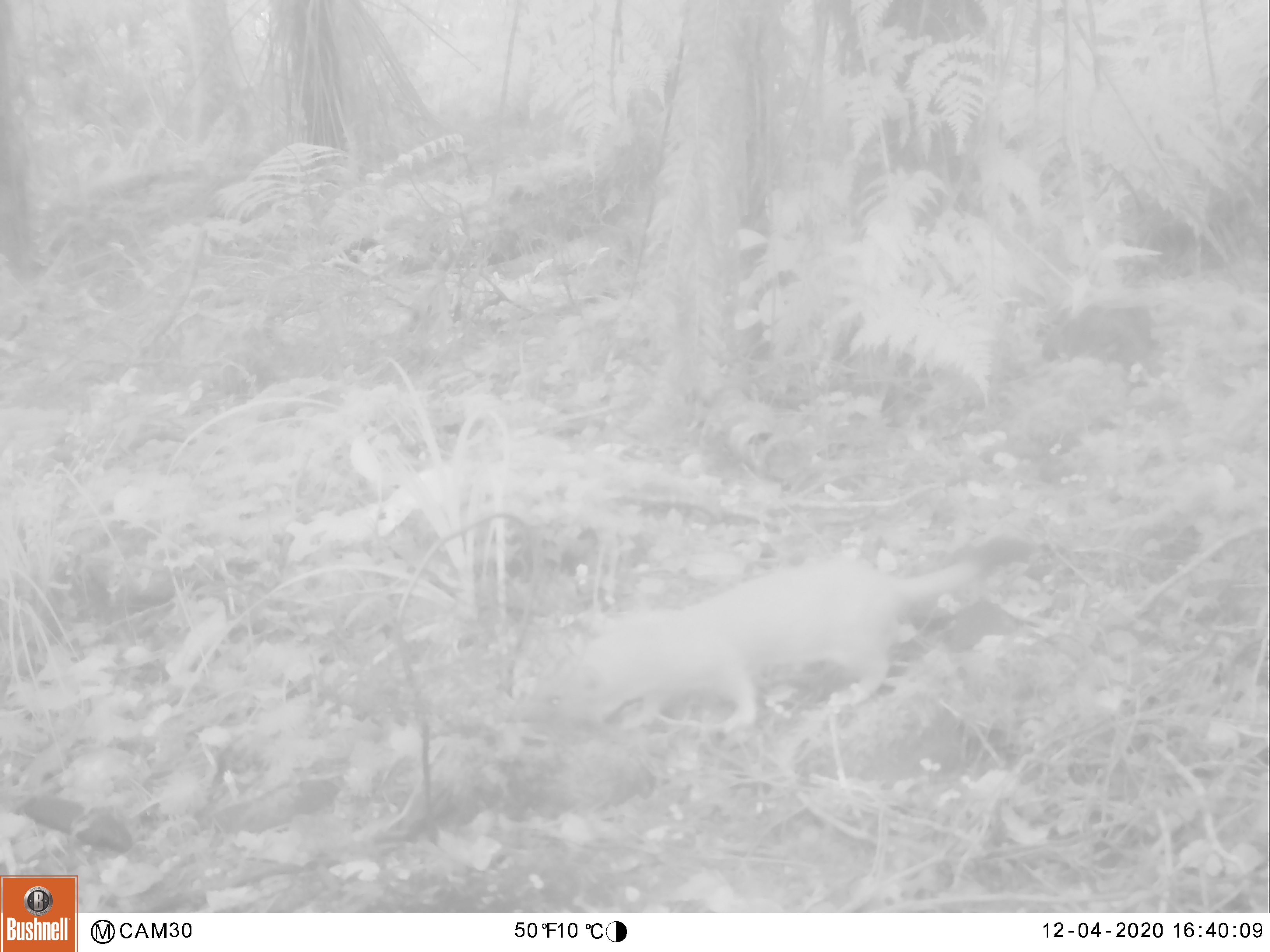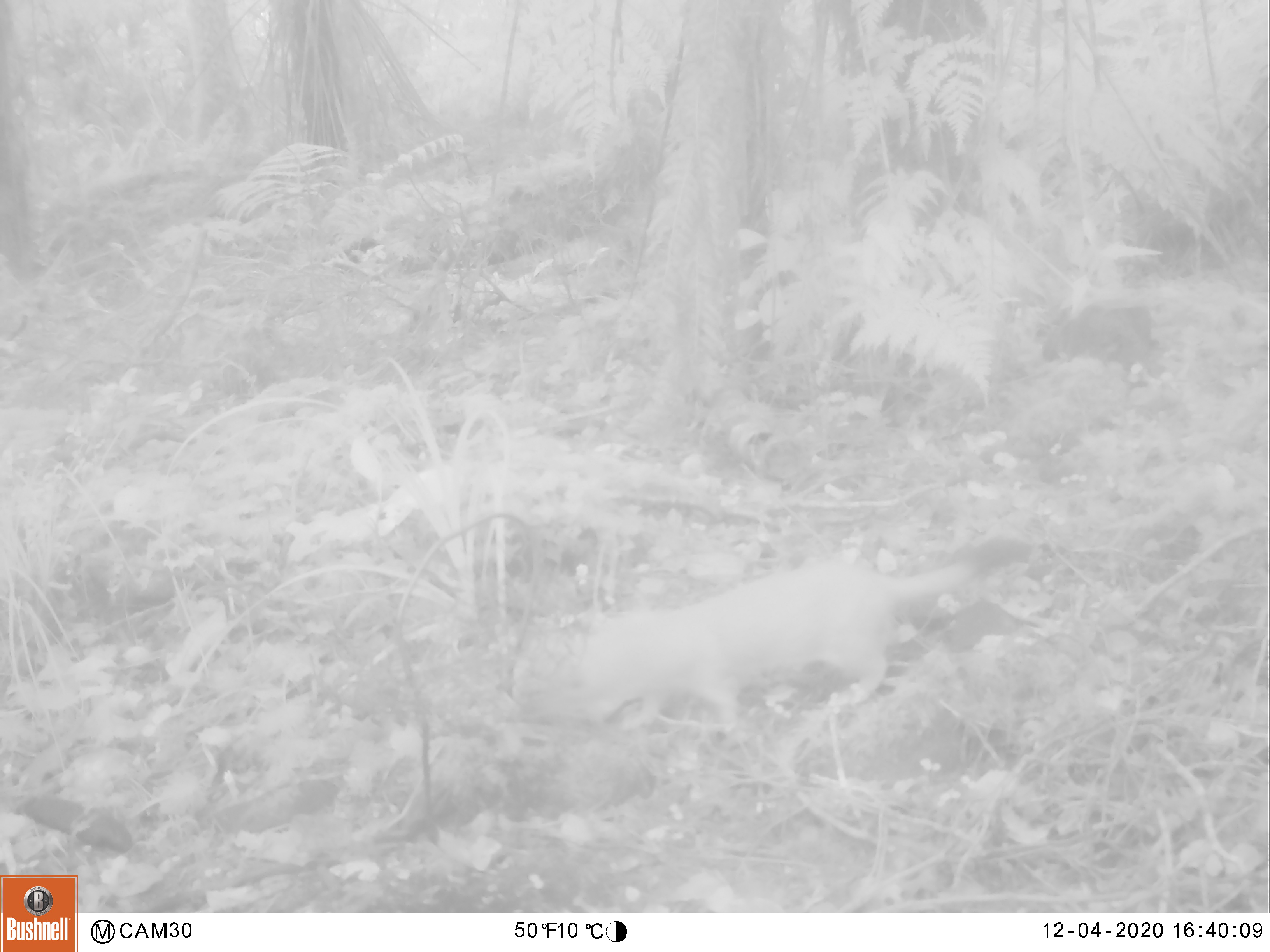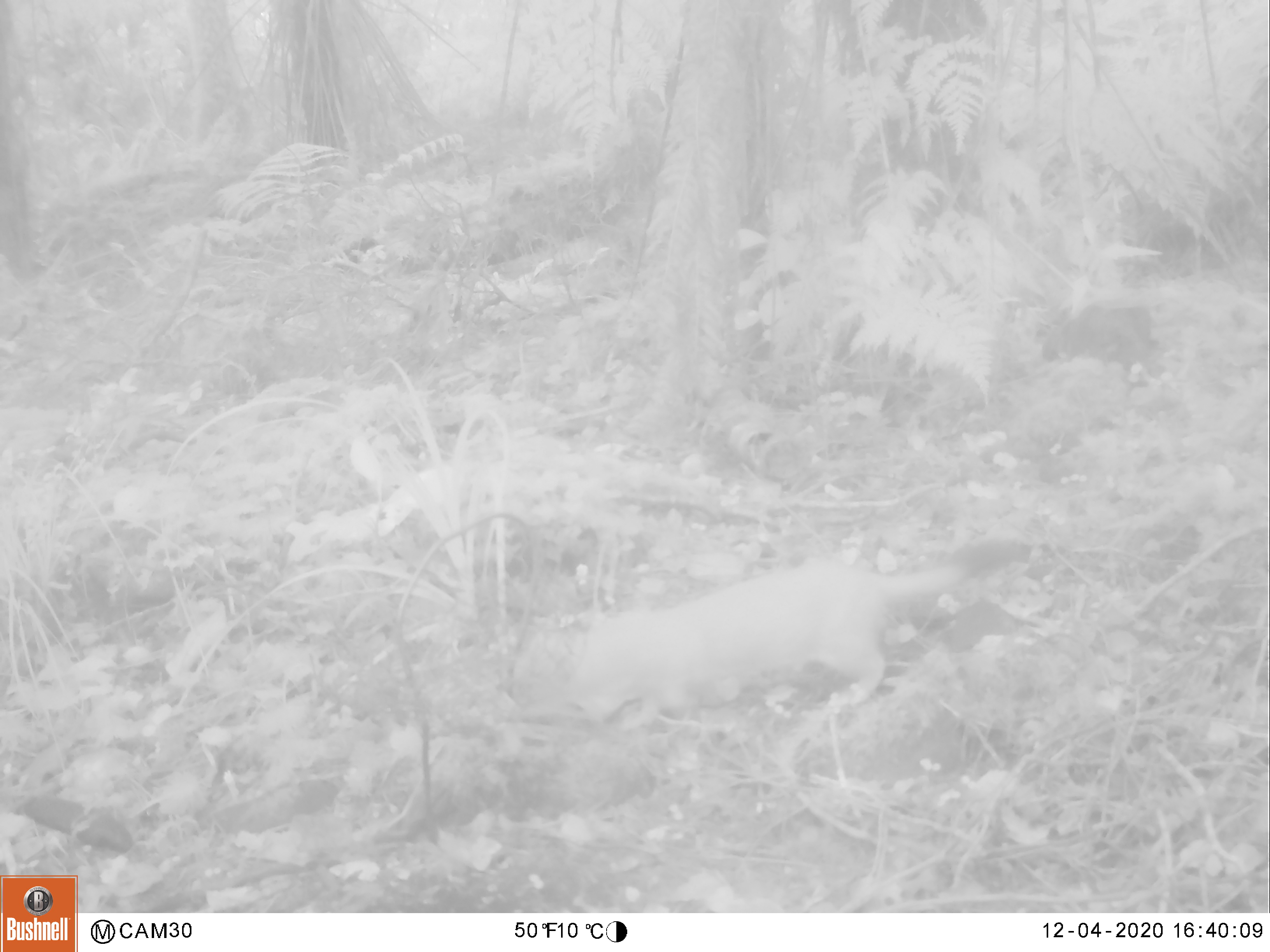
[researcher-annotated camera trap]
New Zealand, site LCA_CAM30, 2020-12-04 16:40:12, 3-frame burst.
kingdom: Animalia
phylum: Chordata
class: Mammalia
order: Carnivora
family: Mustelidae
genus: Mustela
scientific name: Mustela erminea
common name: stoat